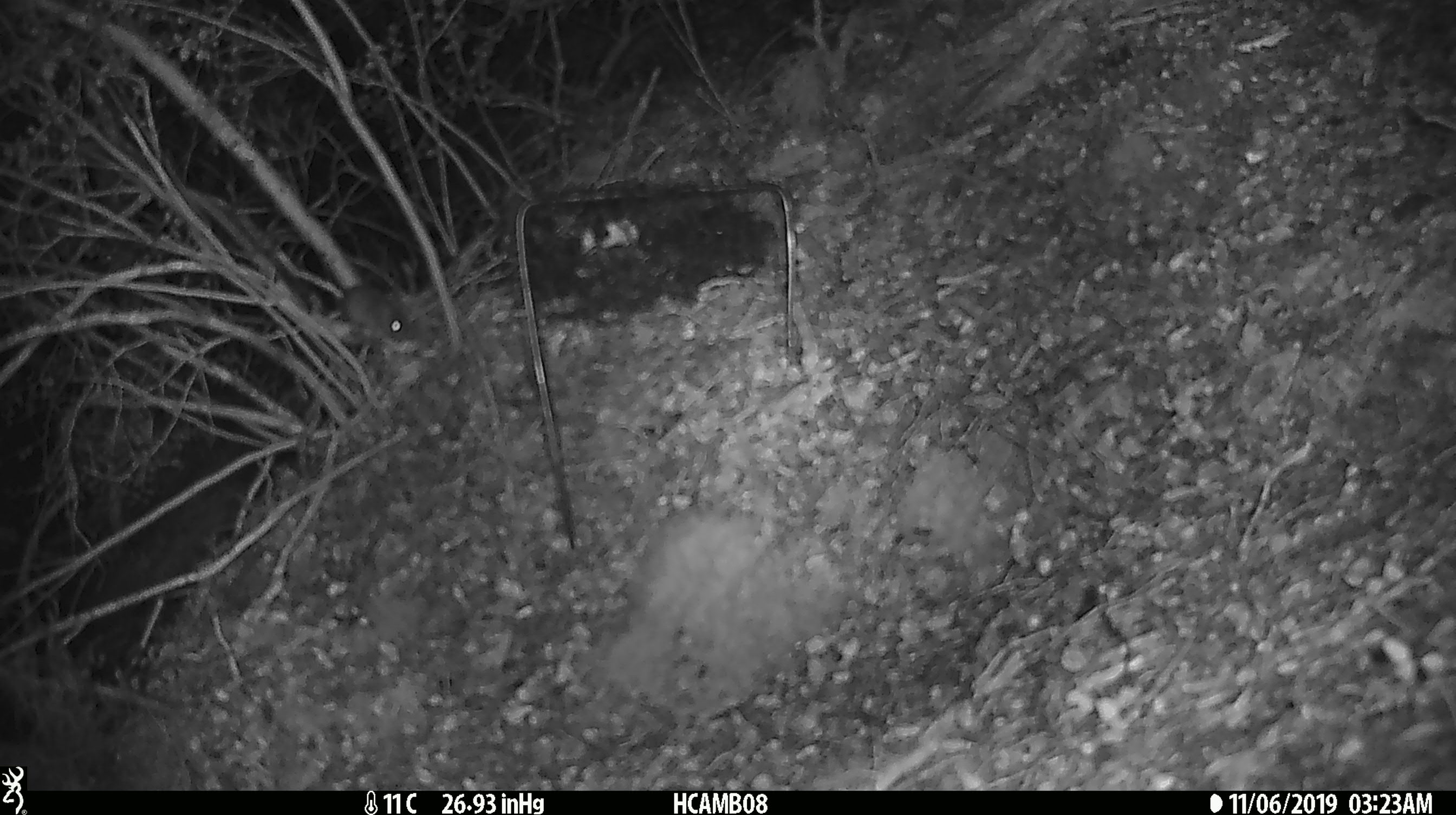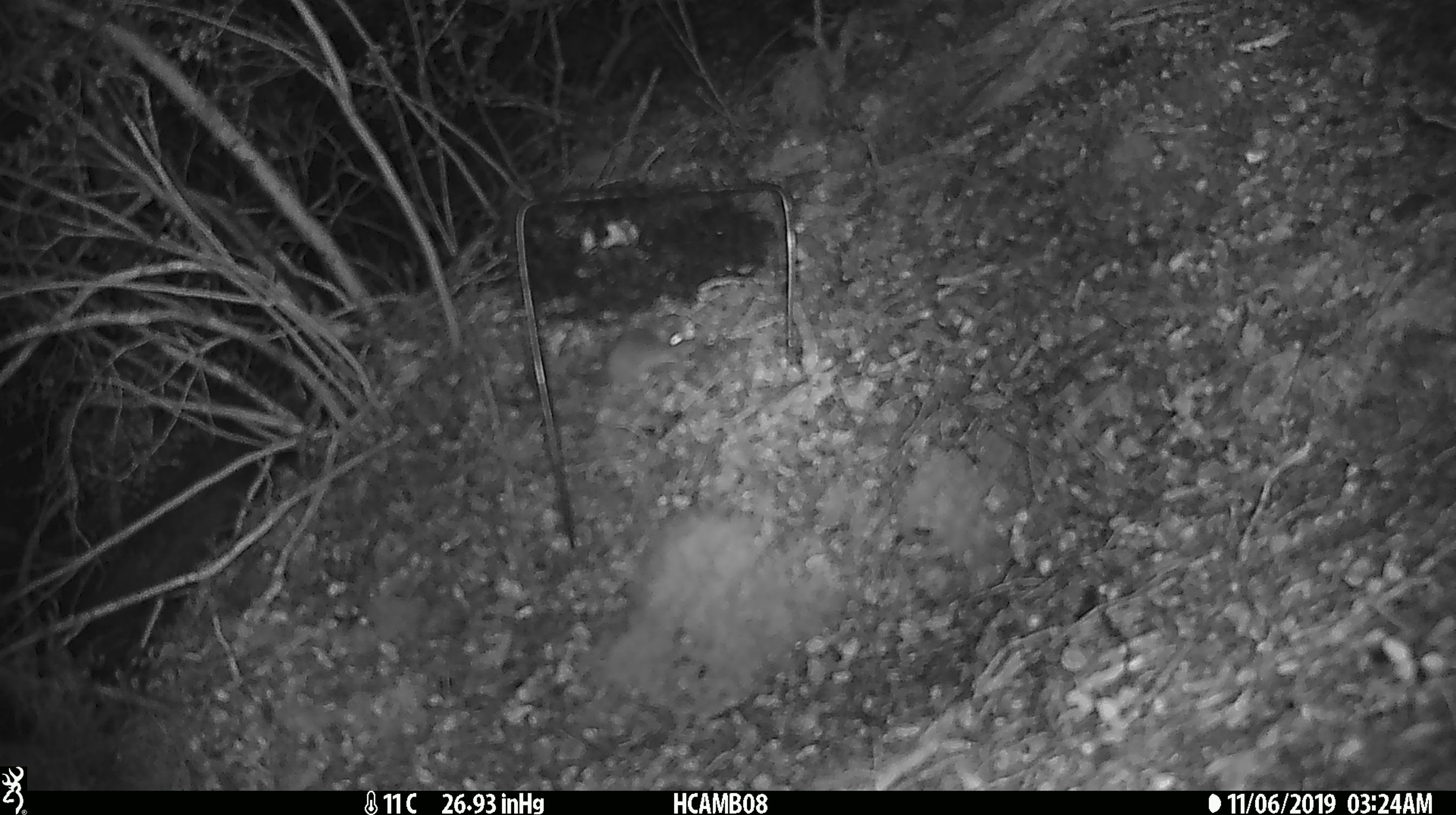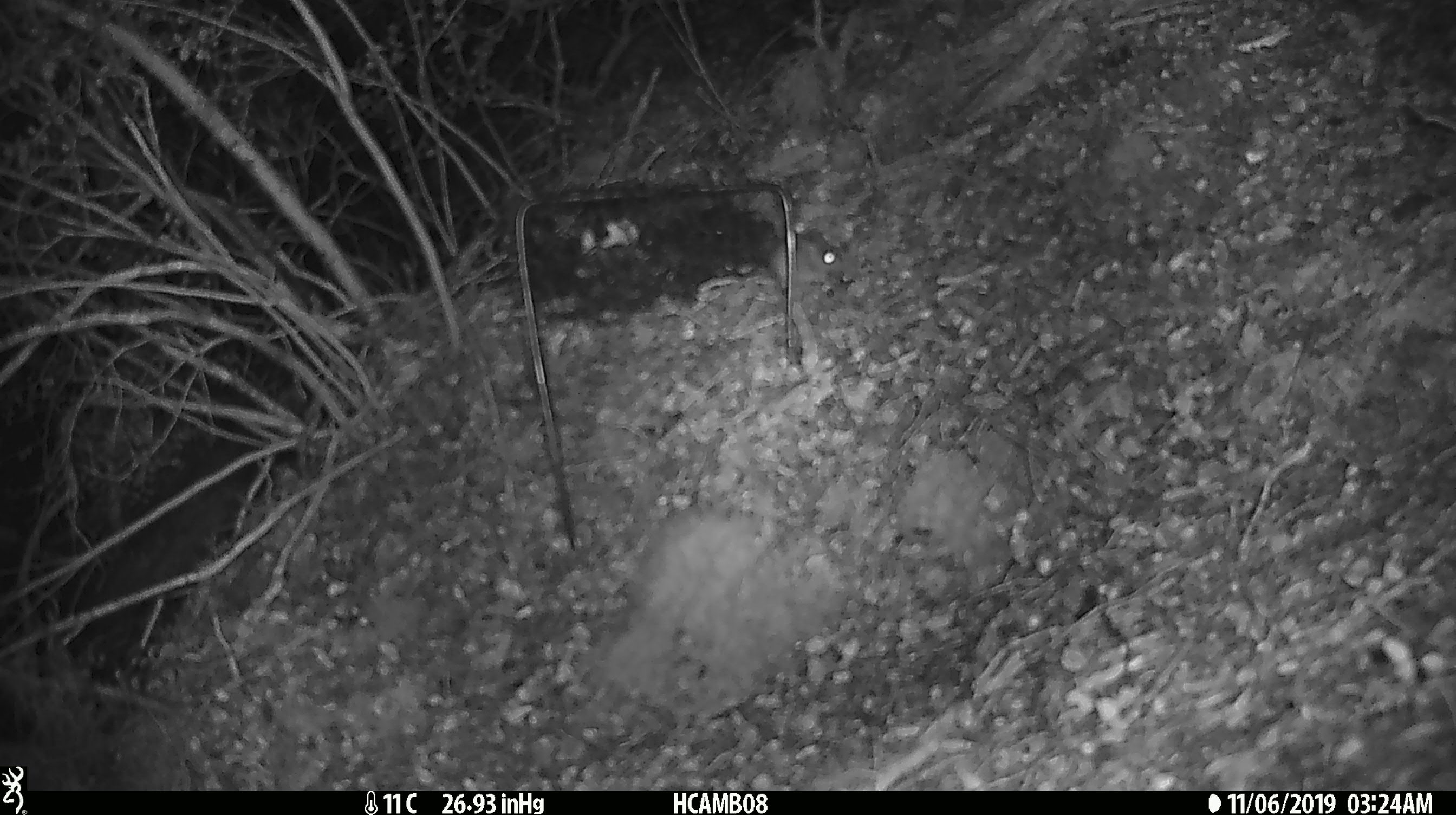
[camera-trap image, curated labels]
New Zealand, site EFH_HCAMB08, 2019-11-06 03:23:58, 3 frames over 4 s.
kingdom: Animalia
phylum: Chordata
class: Mammalia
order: Rodentia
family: Muridae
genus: Mus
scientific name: Mus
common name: mouse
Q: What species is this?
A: Mouse (Mus).